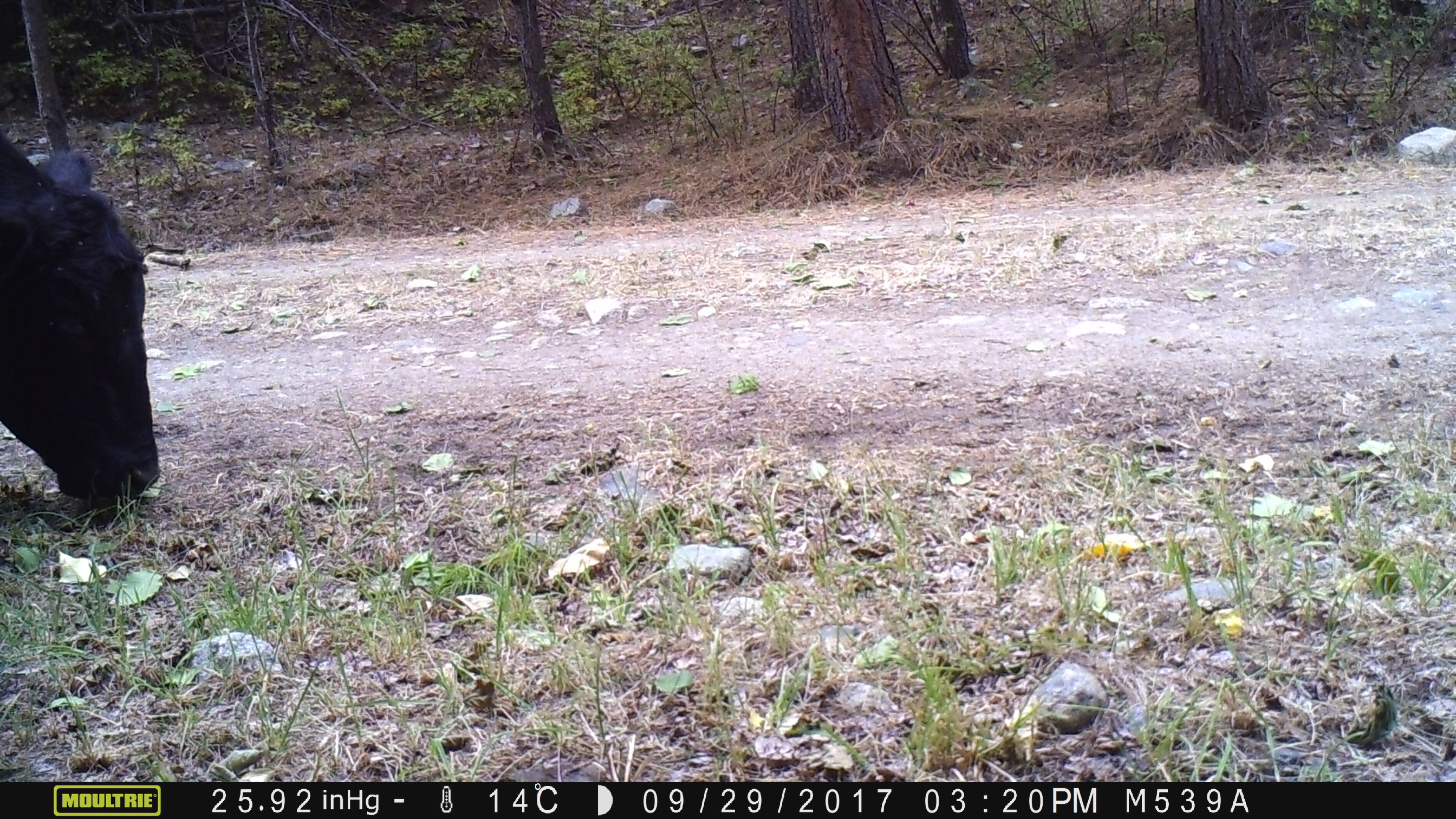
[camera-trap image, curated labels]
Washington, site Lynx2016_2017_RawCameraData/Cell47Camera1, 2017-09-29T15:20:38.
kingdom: Animalia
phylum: Chordata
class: Mammalia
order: Artiodactyla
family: Bovidae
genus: Bos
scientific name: Bos taurus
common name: domestic cattle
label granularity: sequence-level